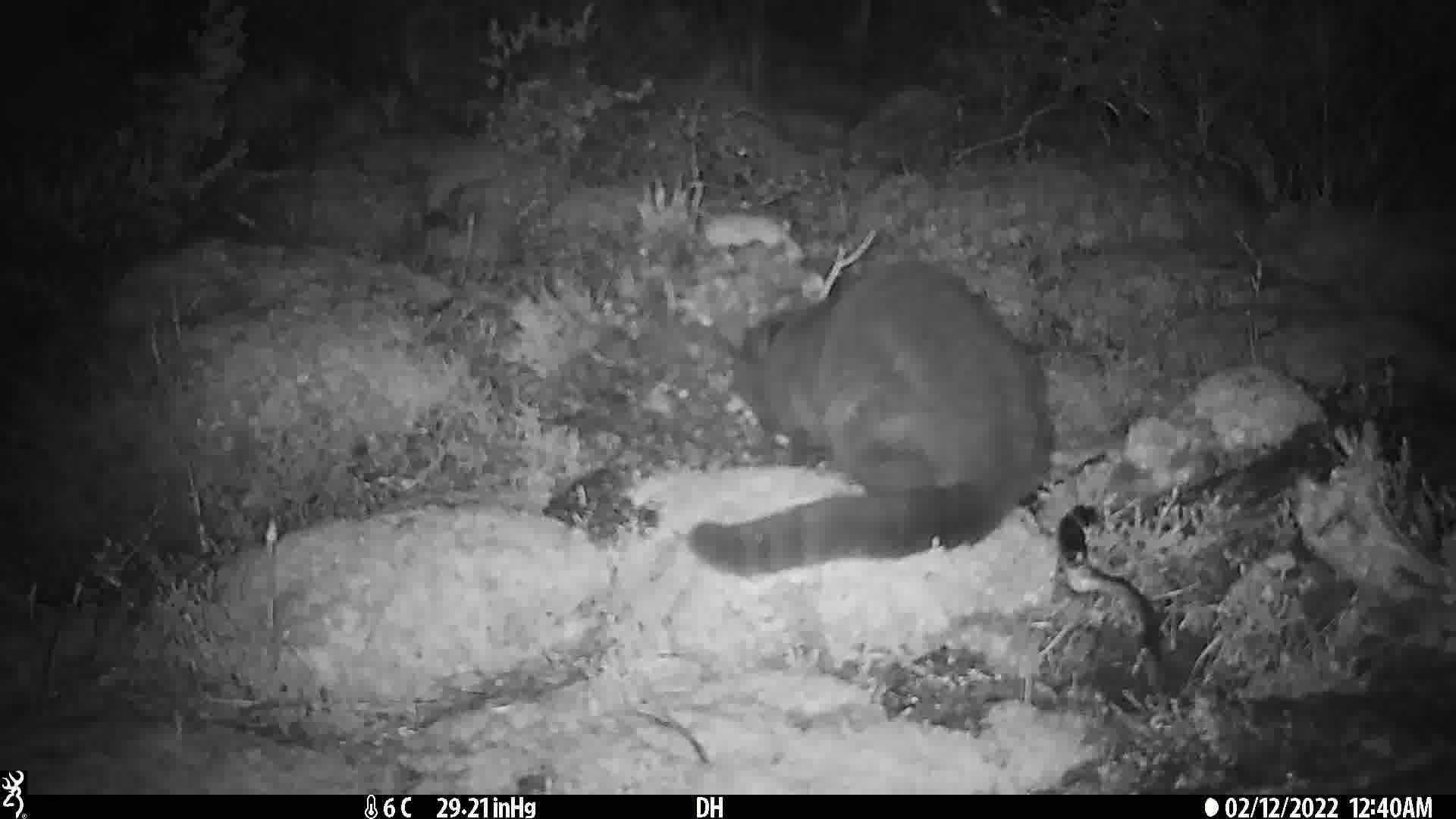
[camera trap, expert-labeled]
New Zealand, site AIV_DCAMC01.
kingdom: Animalia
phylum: Chordata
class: Mammalia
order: Carnivora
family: Felidae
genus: Felis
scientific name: Felis catus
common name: domestic cat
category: cat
Cat (domestic cat) (Felis catus).